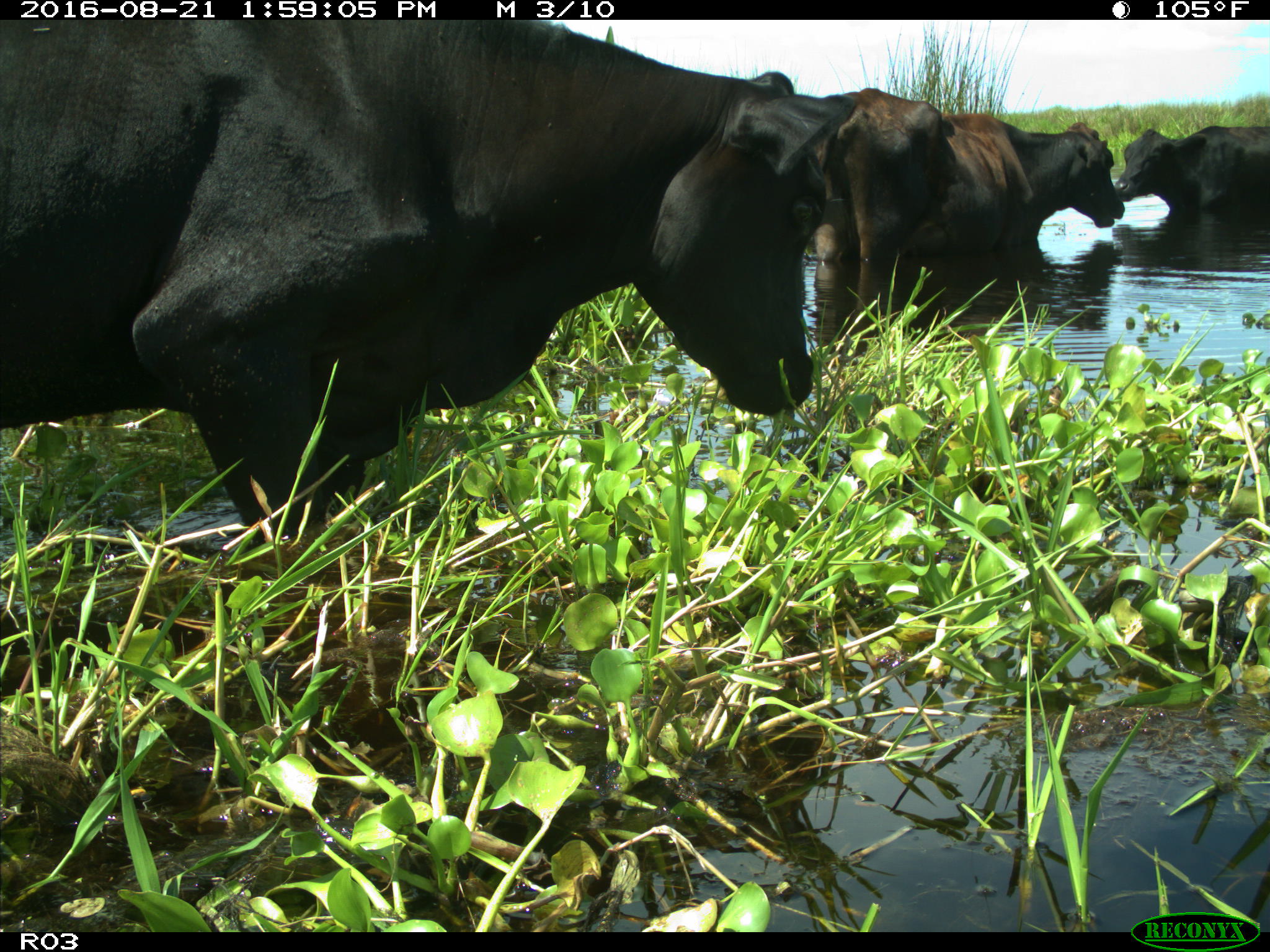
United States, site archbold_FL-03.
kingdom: Animalia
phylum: Chordata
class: Mammalia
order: Artiodactyla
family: Bovidae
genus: Bos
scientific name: Bos taurus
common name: domestic cow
Bos taurus (domestic cow).